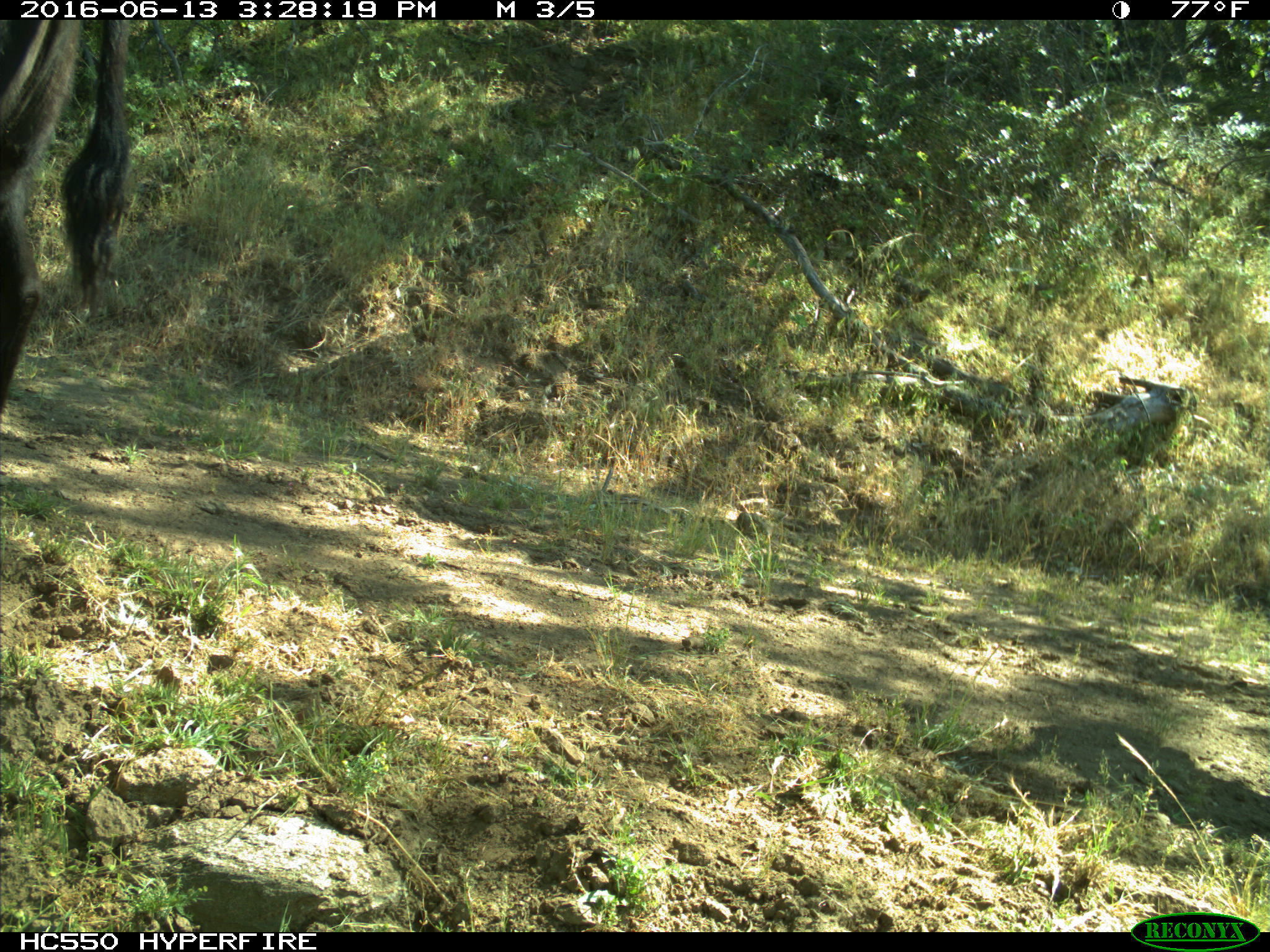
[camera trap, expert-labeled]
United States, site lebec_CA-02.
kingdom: Animalia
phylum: Chordata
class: Mammalia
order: Artiodactyla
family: Bovidae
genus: Bos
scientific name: Bos taurus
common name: domestic cow